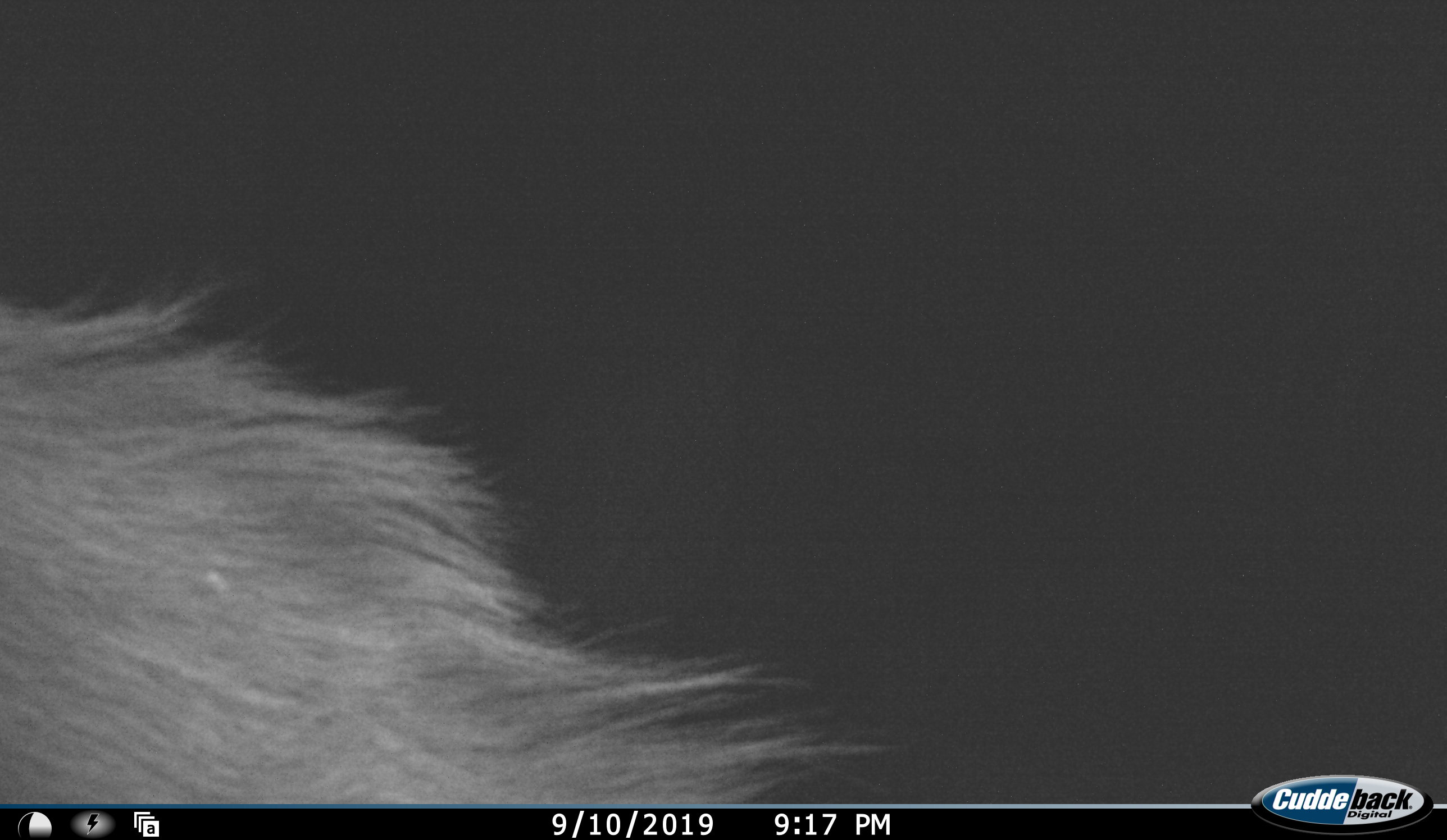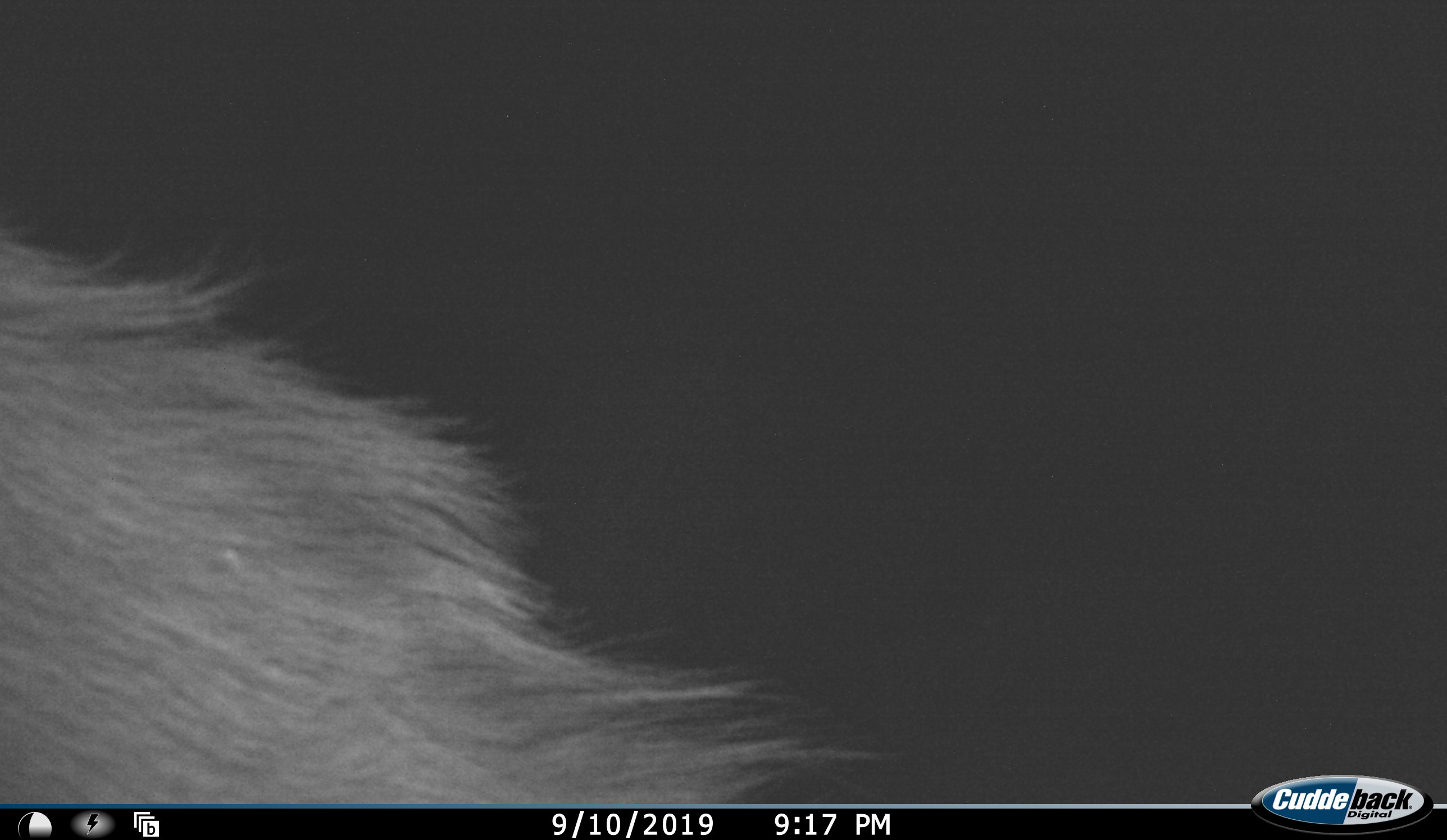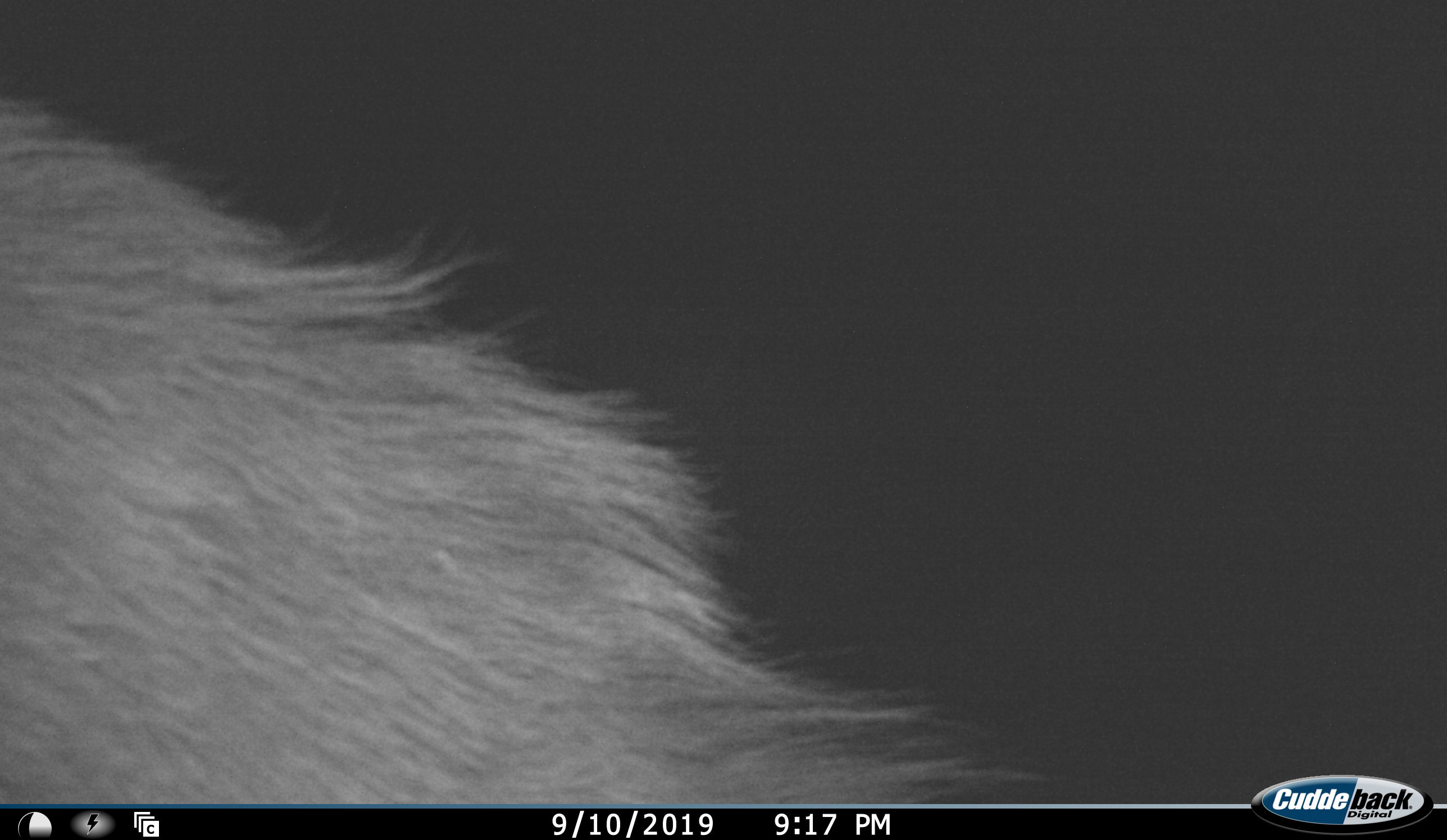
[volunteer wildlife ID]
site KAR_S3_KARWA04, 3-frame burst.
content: unidentified animal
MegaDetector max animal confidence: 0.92